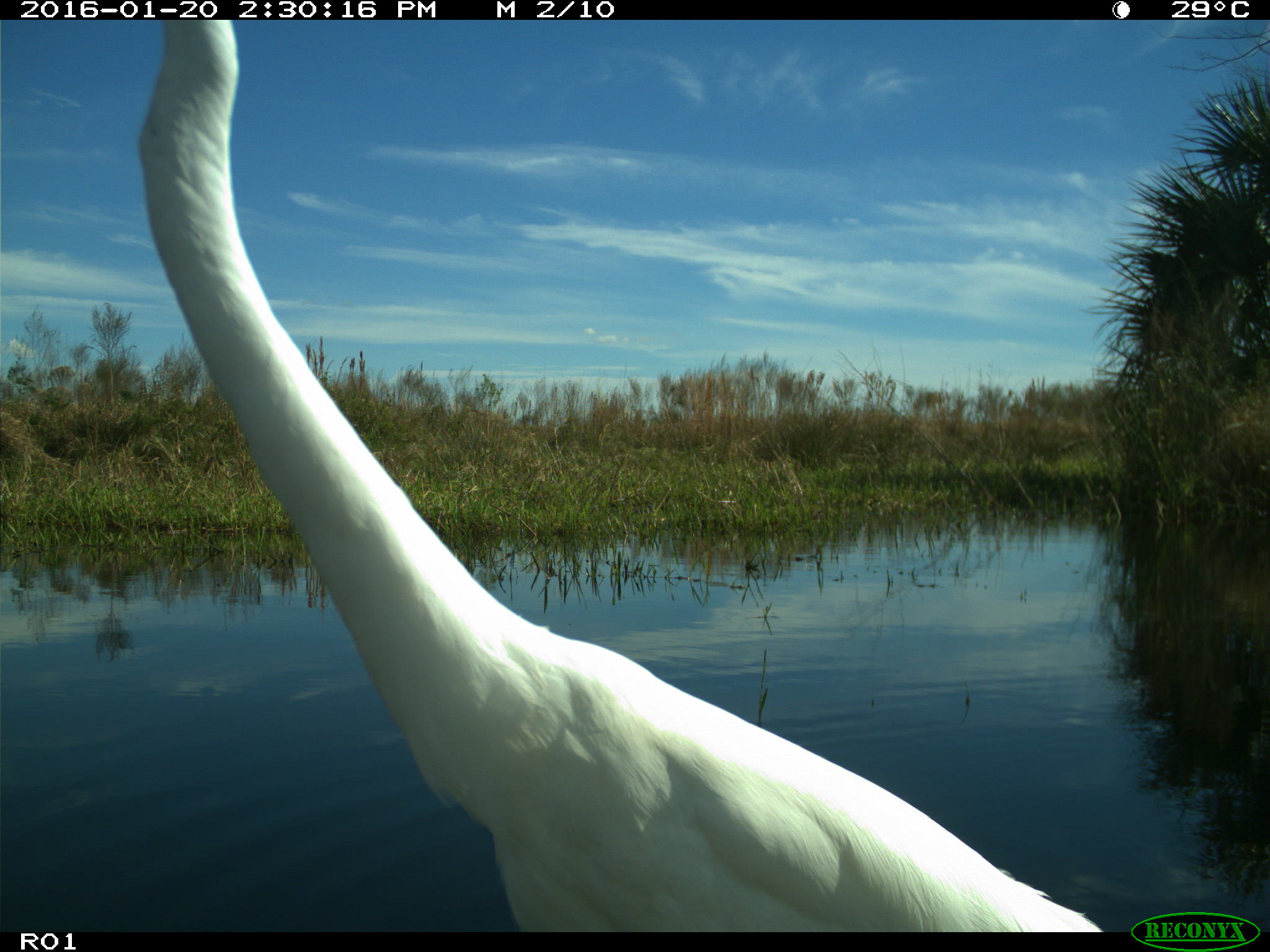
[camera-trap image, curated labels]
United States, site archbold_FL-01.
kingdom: Animalia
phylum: Chordata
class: Aves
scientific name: Aves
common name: birds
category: unidentified bird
Unidentified bird (birds) (Aves).